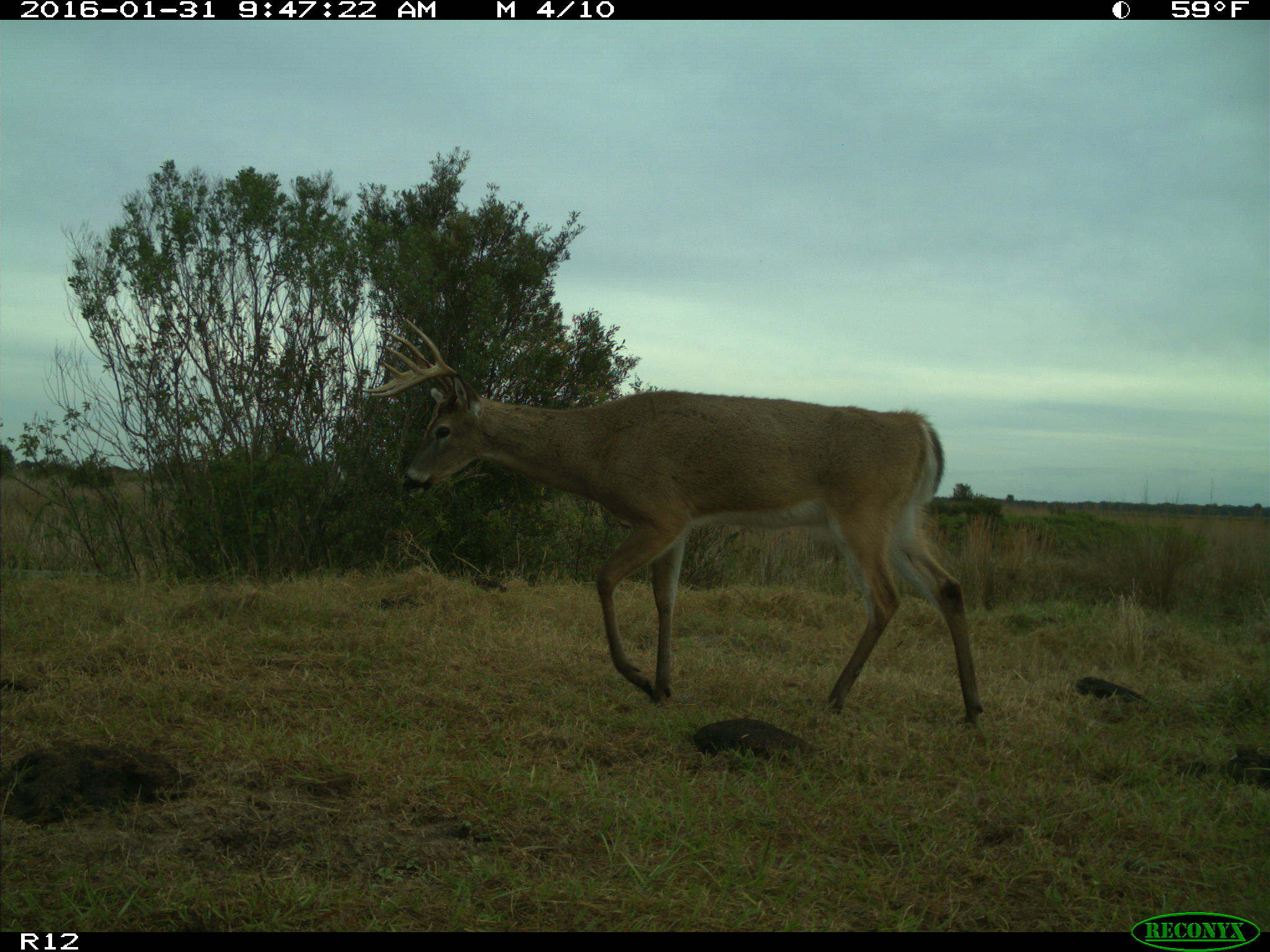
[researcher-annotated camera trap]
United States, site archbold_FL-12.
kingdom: Animalia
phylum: Chordata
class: Mammalia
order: Artiodactyla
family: Cervidae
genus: Odocoileus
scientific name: Odocoileus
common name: deer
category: unidentified deer